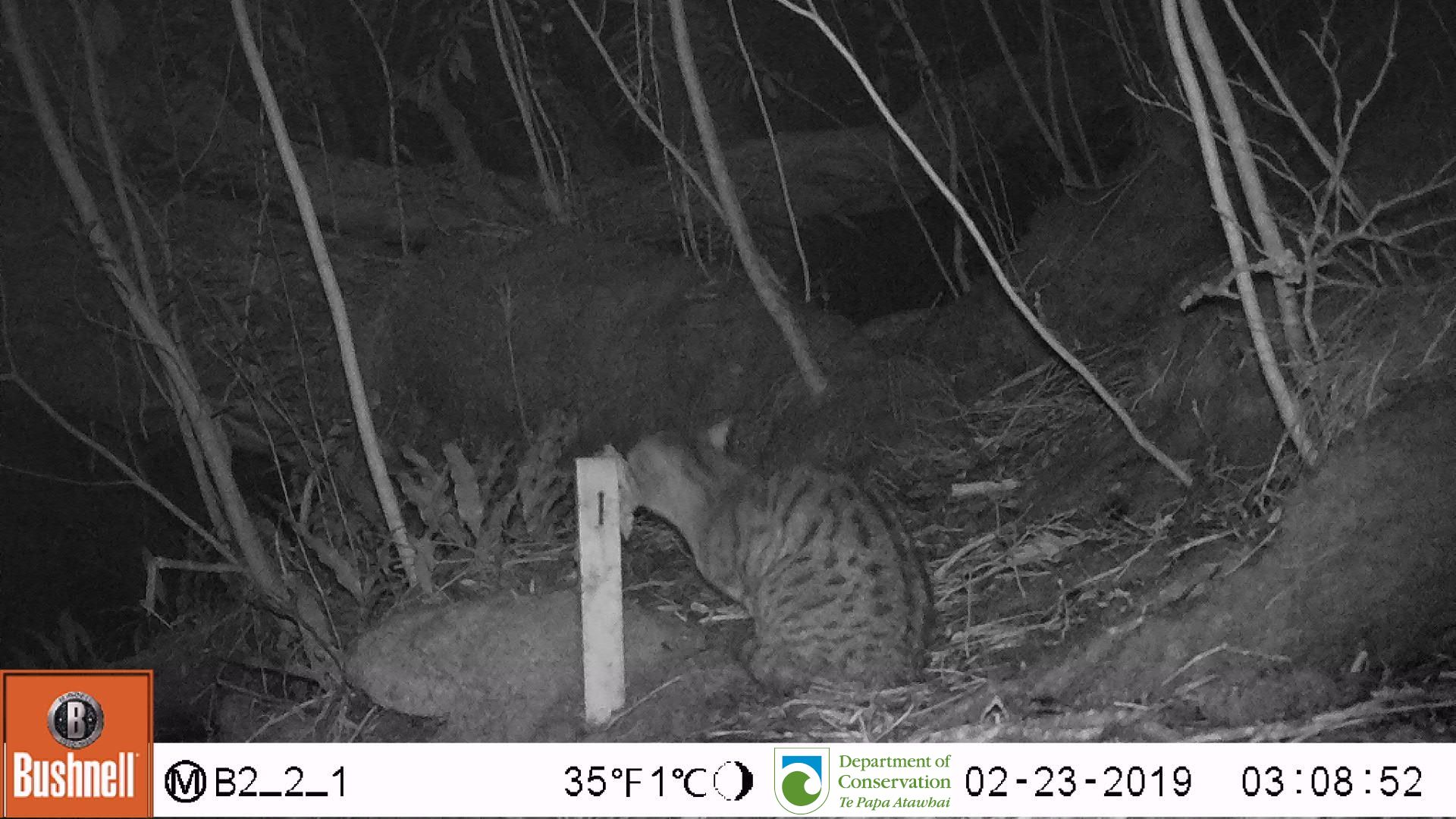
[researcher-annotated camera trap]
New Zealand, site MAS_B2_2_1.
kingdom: Animalia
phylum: Chordata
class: Mammalia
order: Carnivora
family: Felidae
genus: Felis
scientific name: Felis catus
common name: domestic cat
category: cat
Cat (domestic cat) (Felis catus).